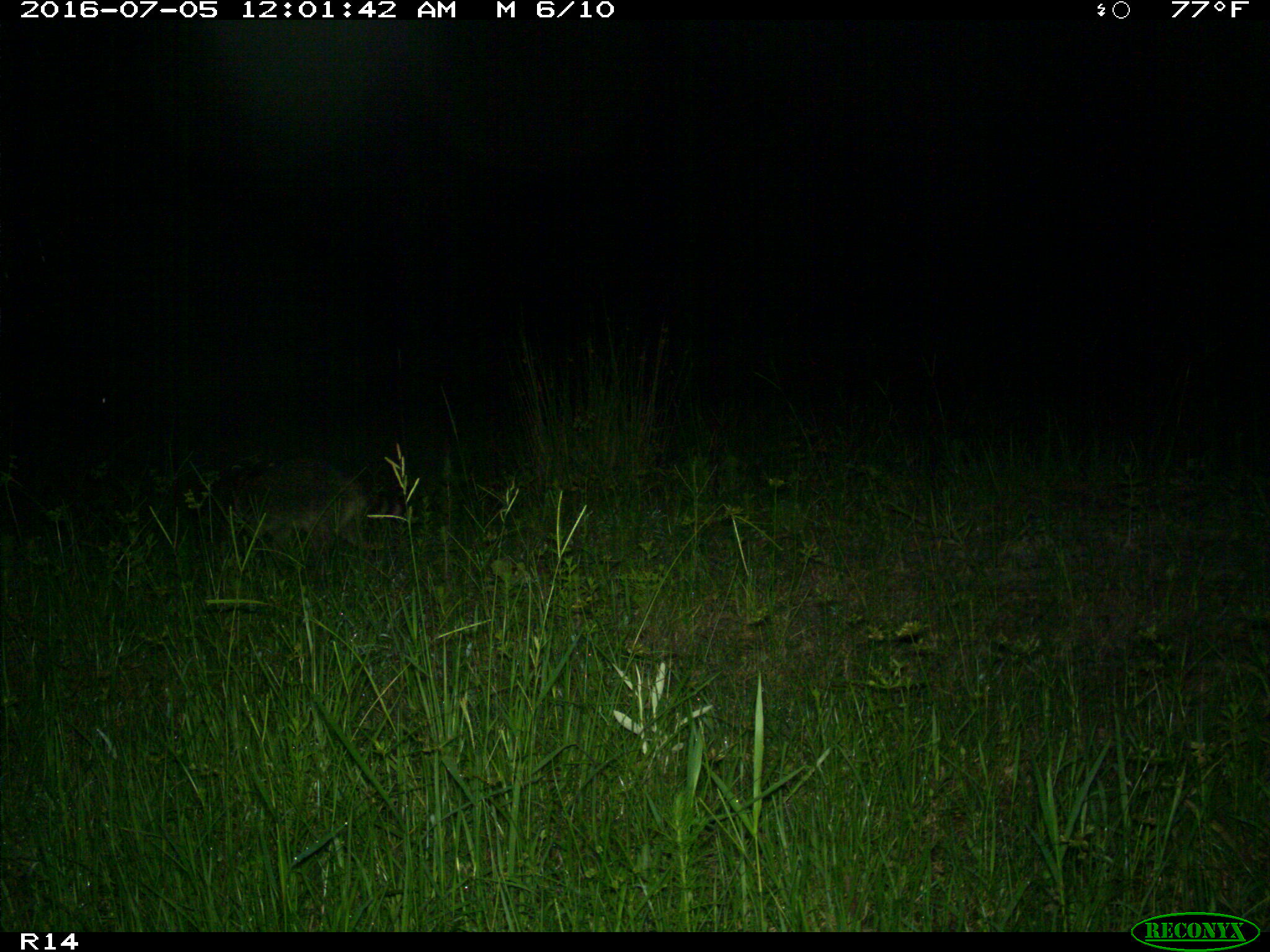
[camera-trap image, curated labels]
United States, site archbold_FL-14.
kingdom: Animalia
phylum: Chordata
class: Mammalia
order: Carnivora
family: Procyonidae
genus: Procyon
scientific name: Procyon lotor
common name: common raccoon